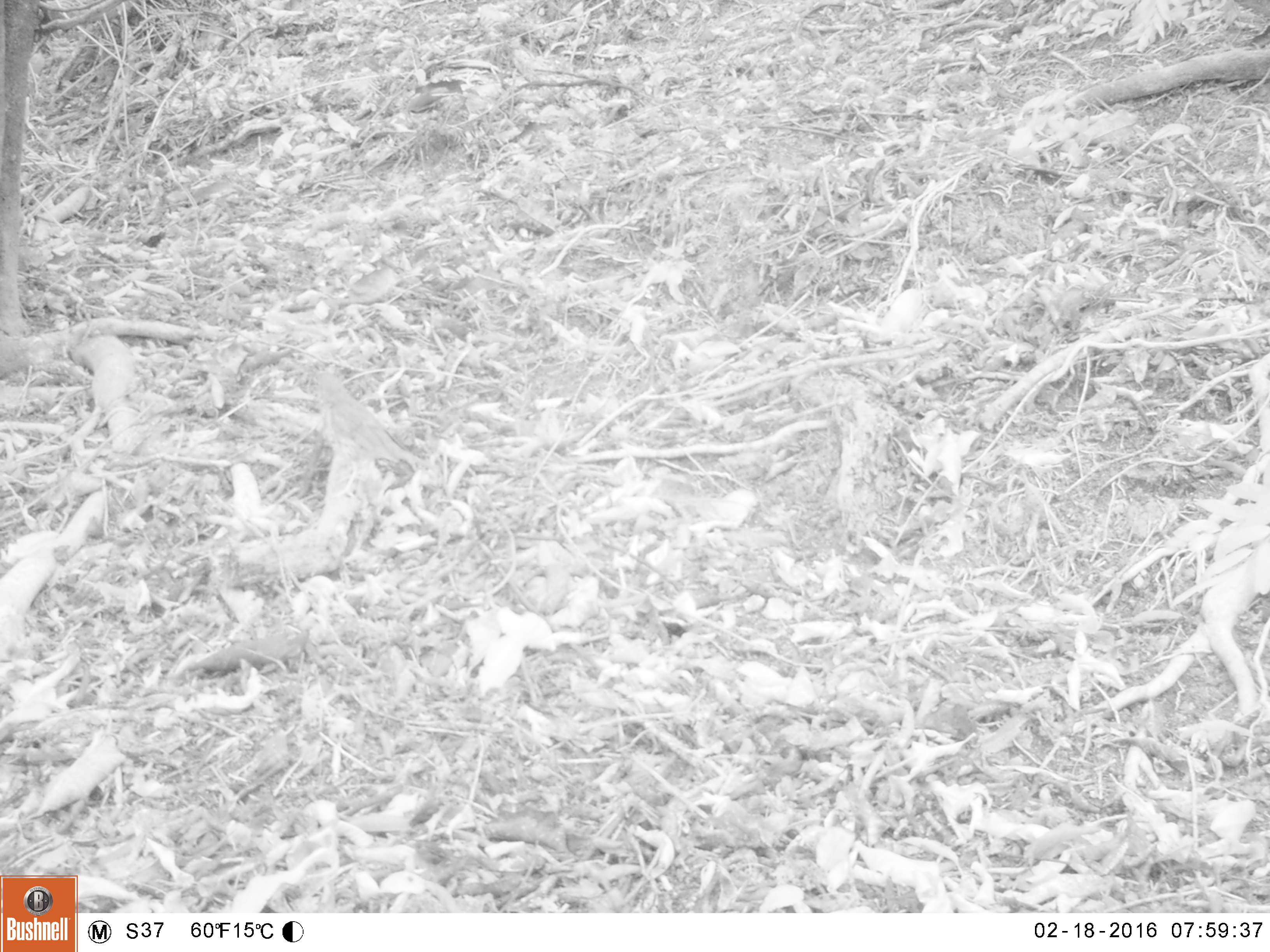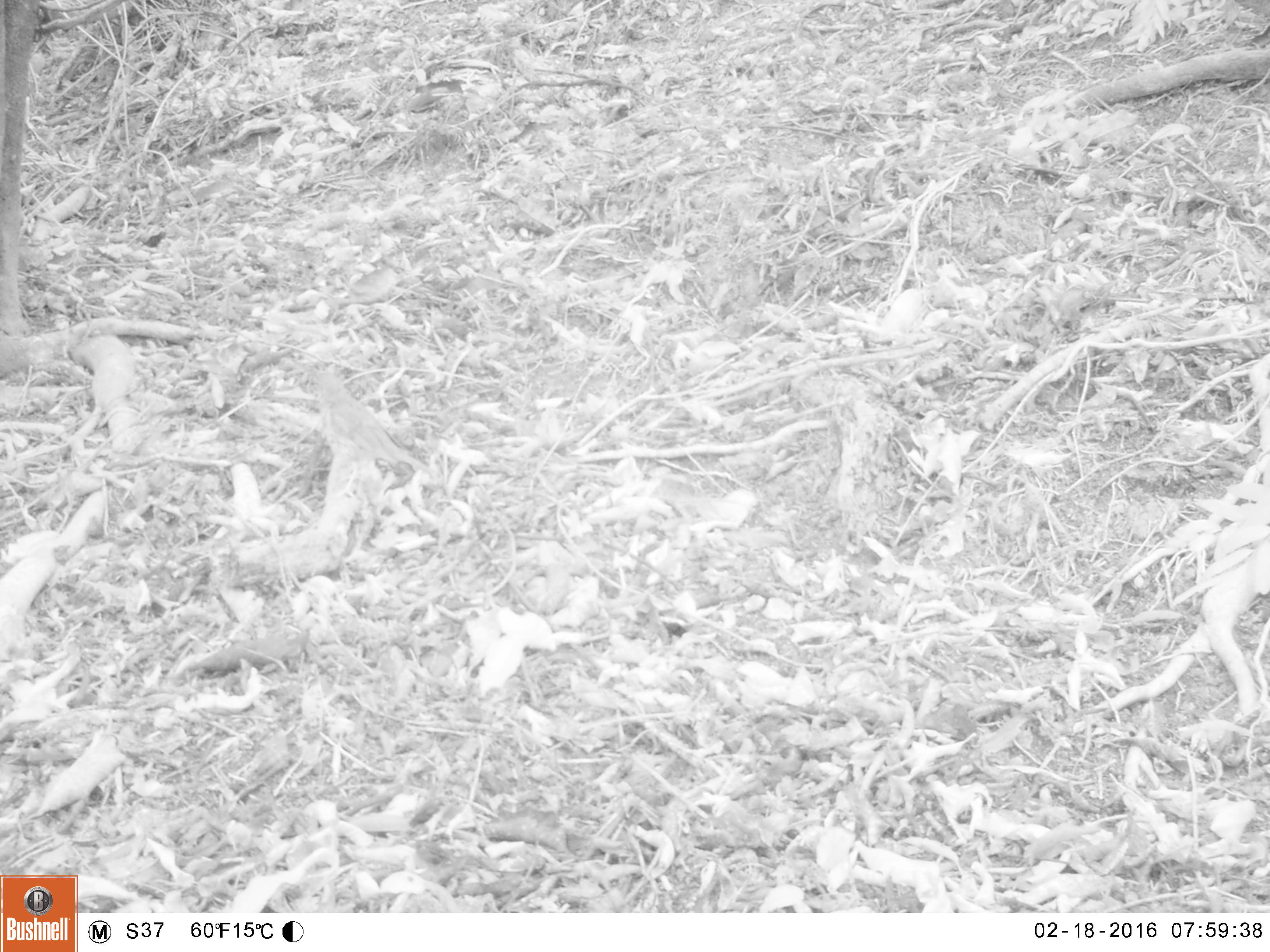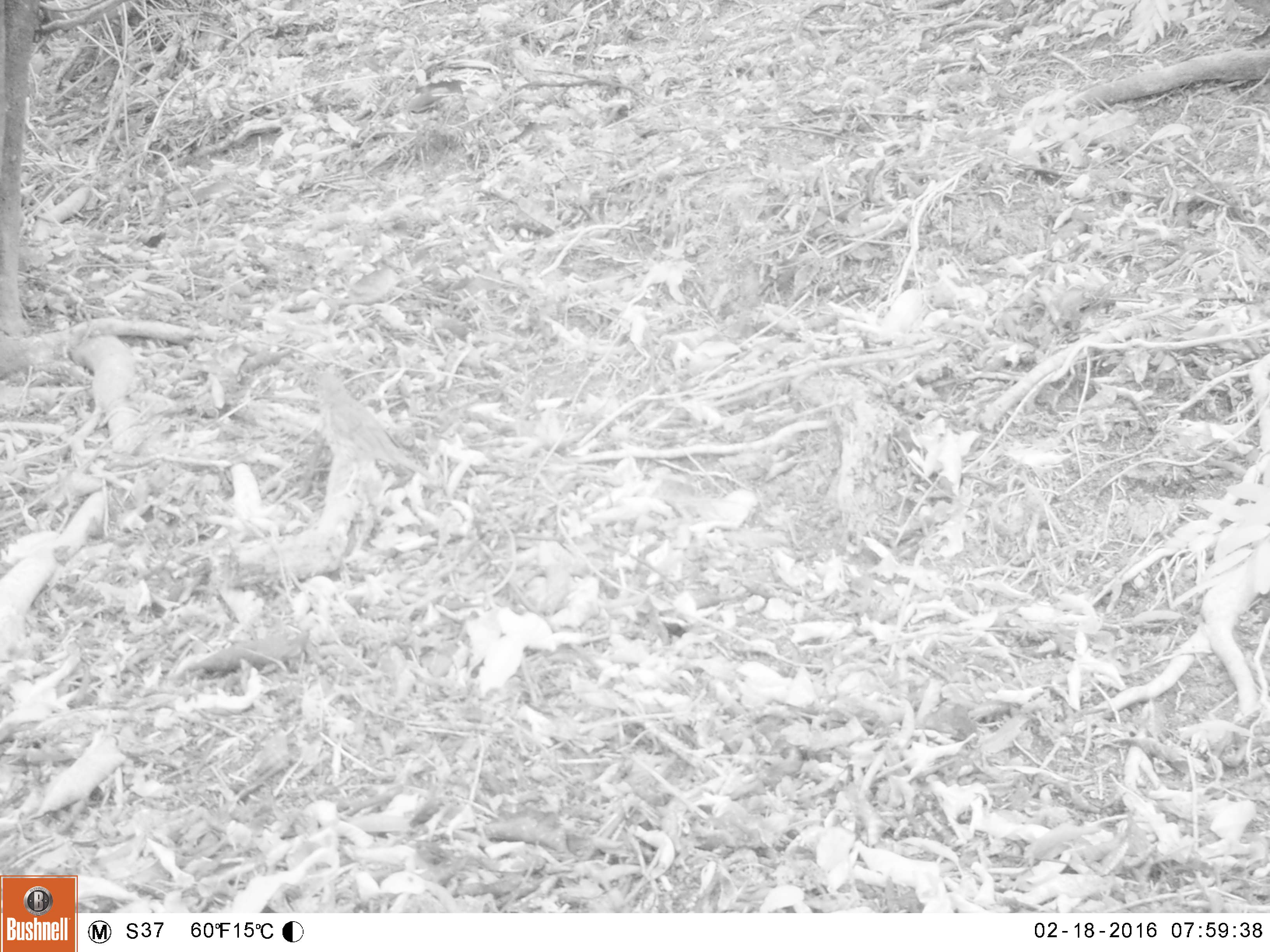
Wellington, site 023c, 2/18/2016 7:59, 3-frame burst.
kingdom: Animalia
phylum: Chordata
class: Aves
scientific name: Aves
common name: bird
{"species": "bird (Aves)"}